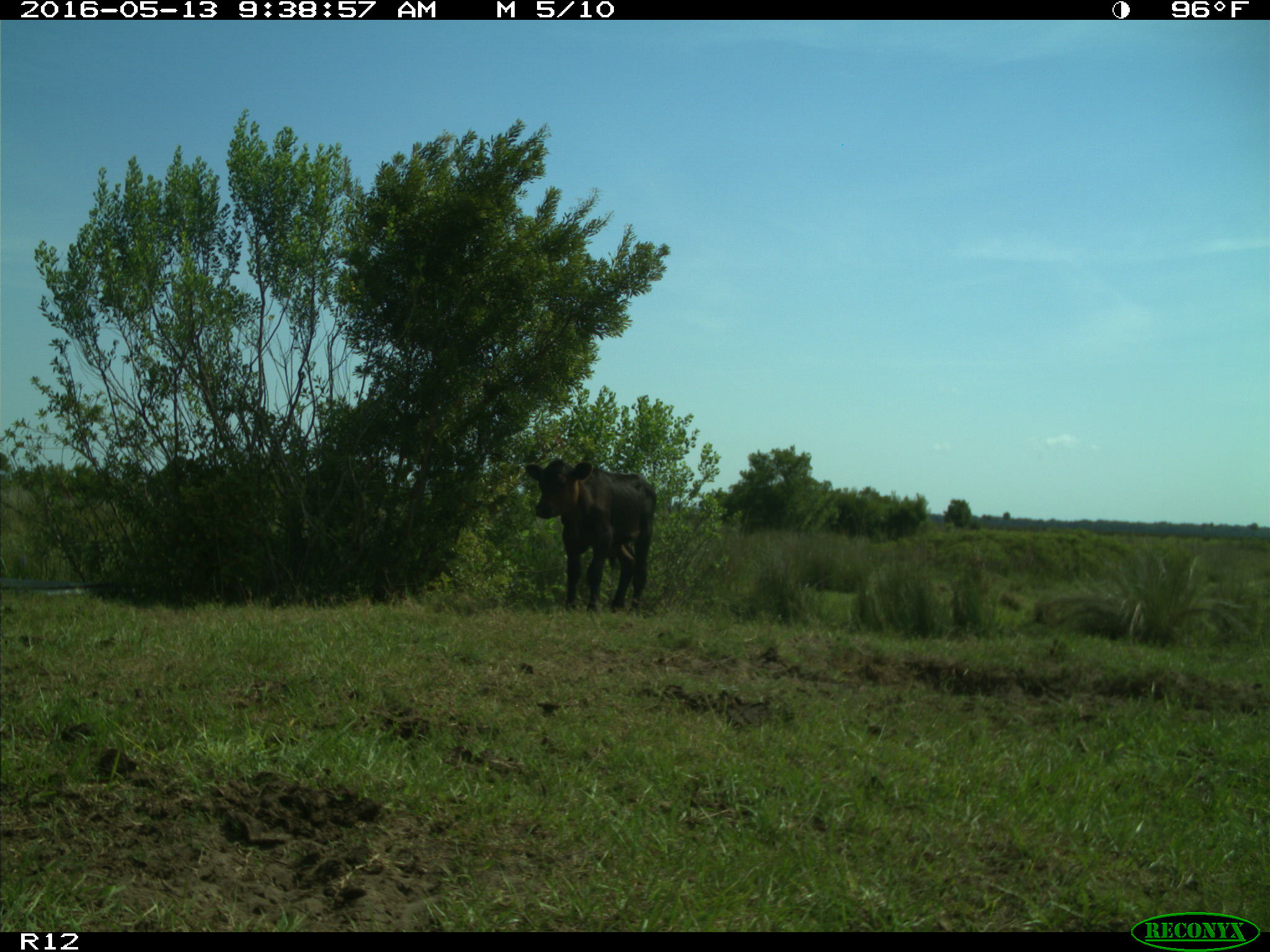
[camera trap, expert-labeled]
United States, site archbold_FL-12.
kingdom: Animalia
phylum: Chordata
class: Mammalia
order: Artiodactyla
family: Bovidae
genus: Bos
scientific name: Bos taurus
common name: domestic cow